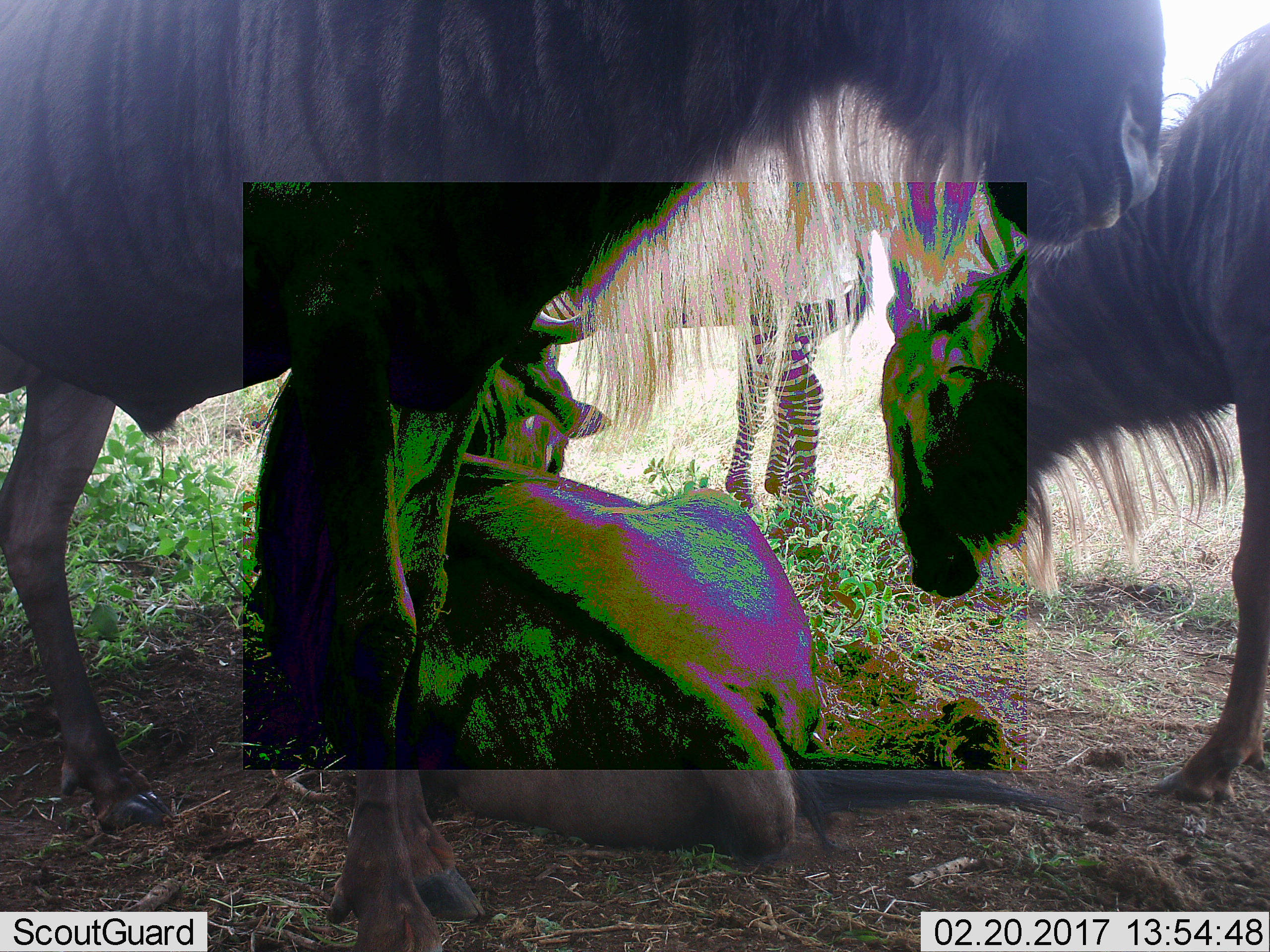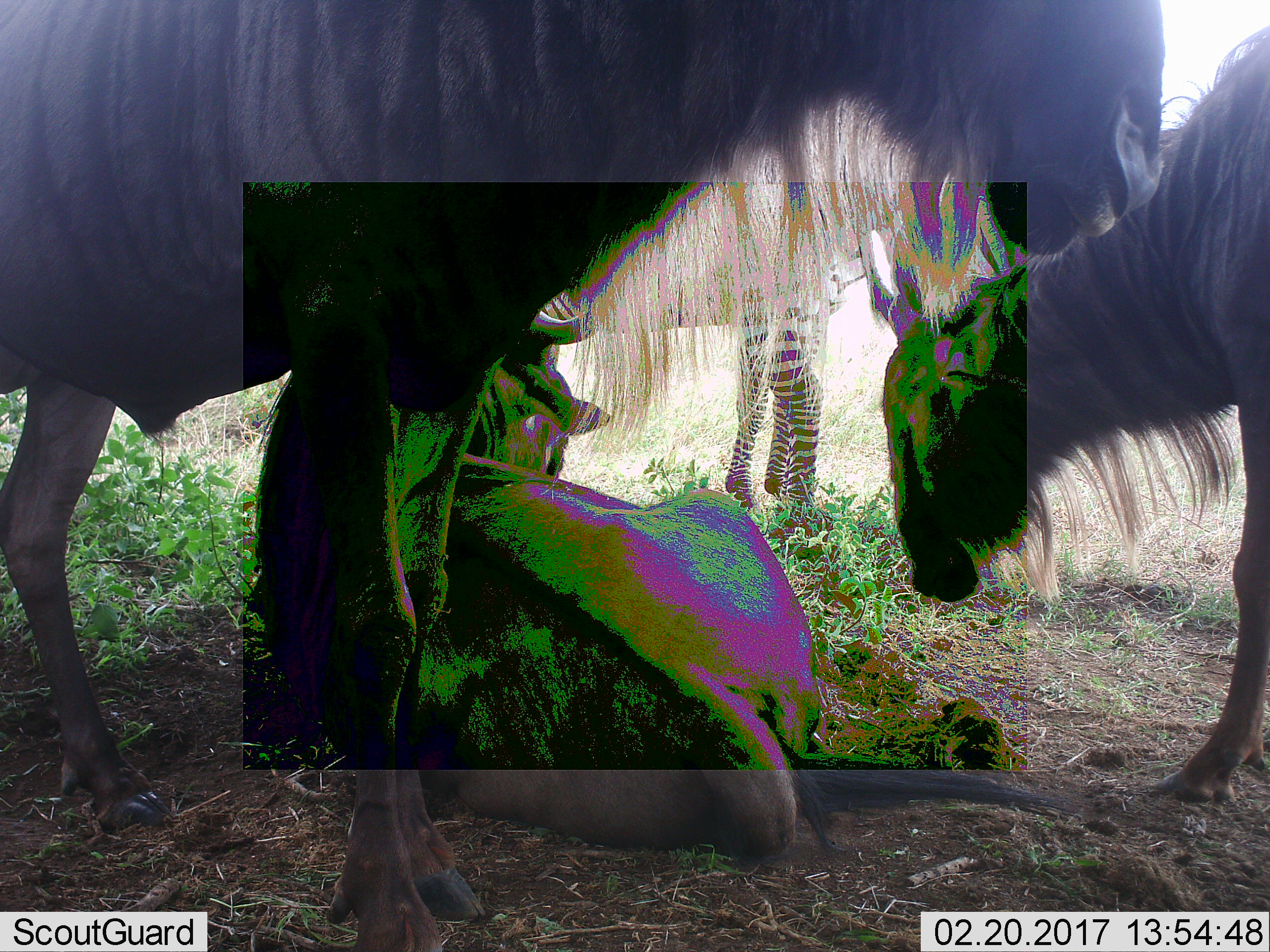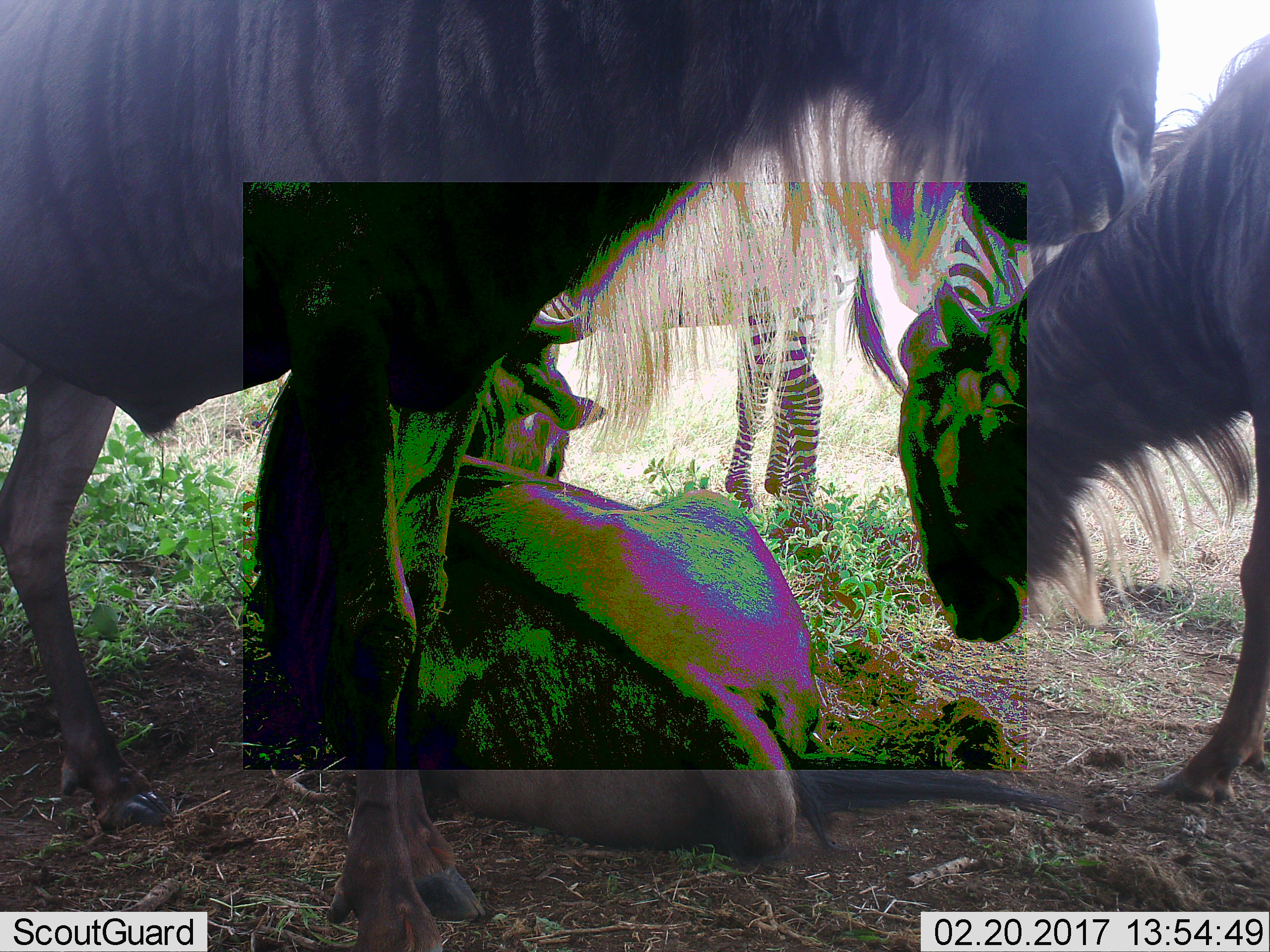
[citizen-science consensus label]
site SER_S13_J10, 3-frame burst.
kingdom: Animalia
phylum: Chordata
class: Mammalia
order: Artiodactyla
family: Bovidae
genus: Connochaetes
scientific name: Connochaetes taurinus taurinus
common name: blue wildebeest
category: wildebeestblue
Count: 3.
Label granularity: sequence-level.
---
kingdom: Animalia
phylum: Chordata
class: Mammalia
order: Perissodactyla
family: Equidae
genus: Equus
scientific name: Equus quagga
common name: plains zebra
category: zebraplains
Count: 1.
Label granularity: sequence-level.